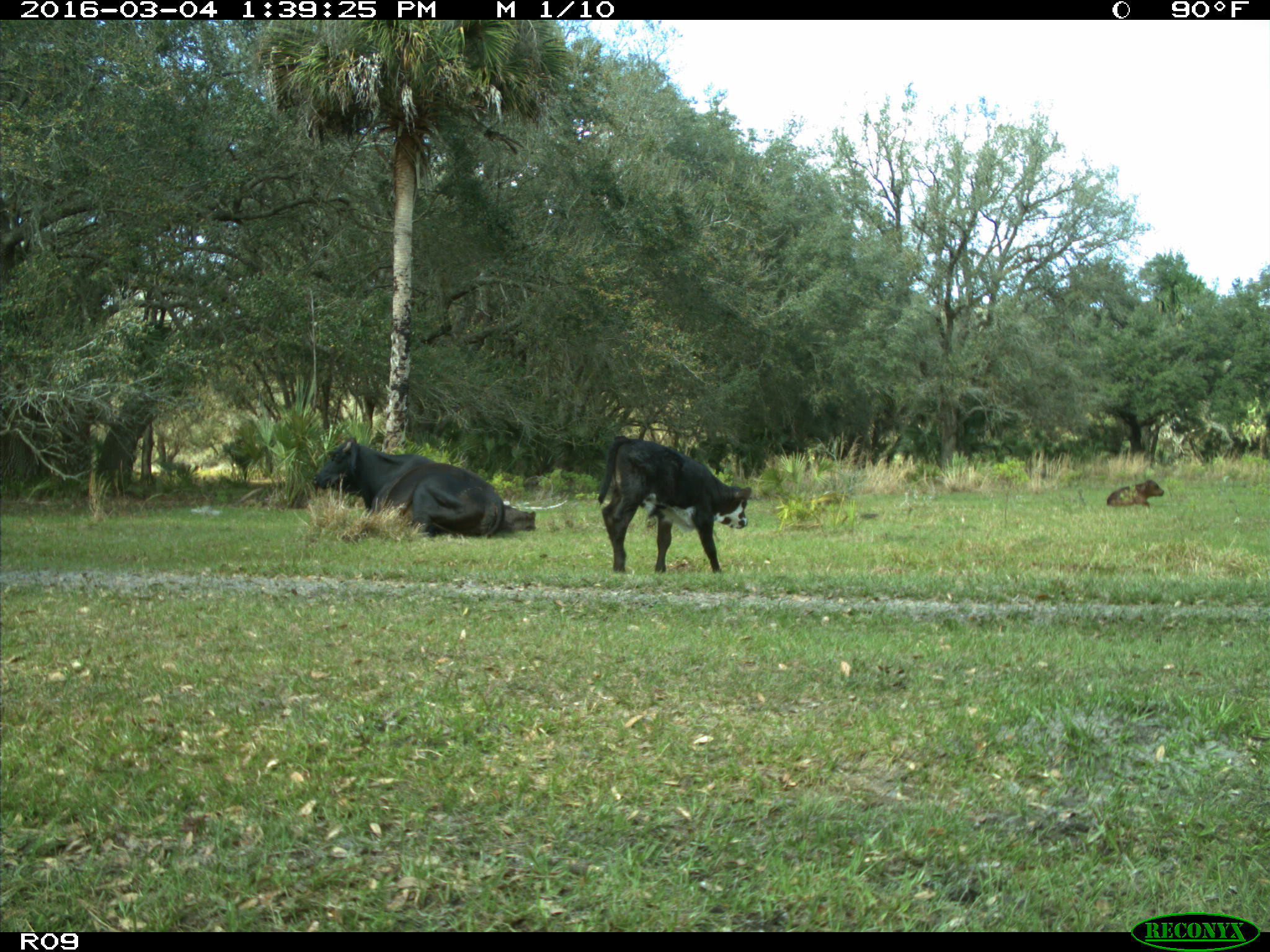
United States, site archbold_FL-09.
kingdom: Animalia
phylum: Chordata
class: Mammalia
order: Artiodactyla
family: Bovidae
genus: Bos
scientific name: Bos taurus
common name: domestic cow